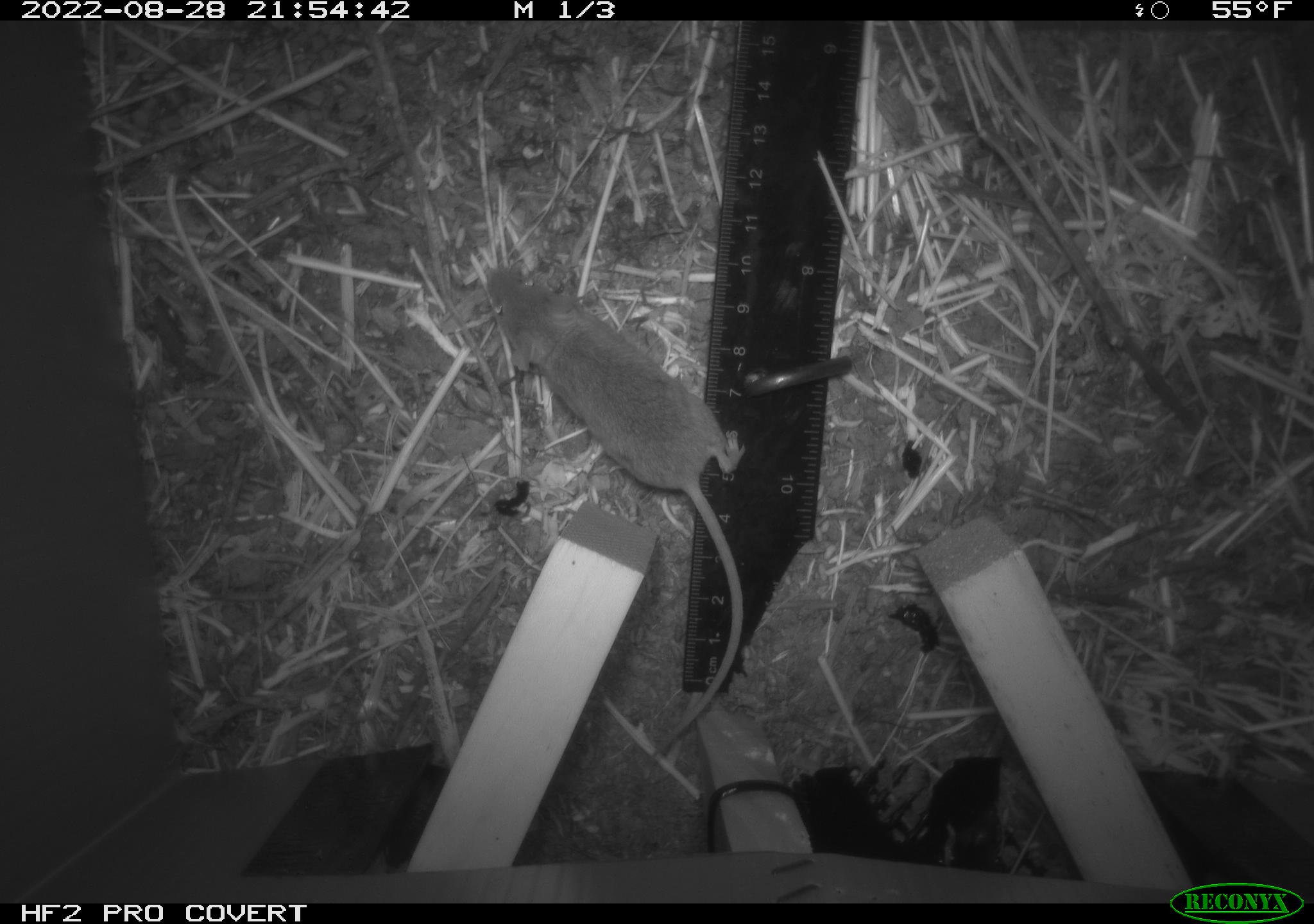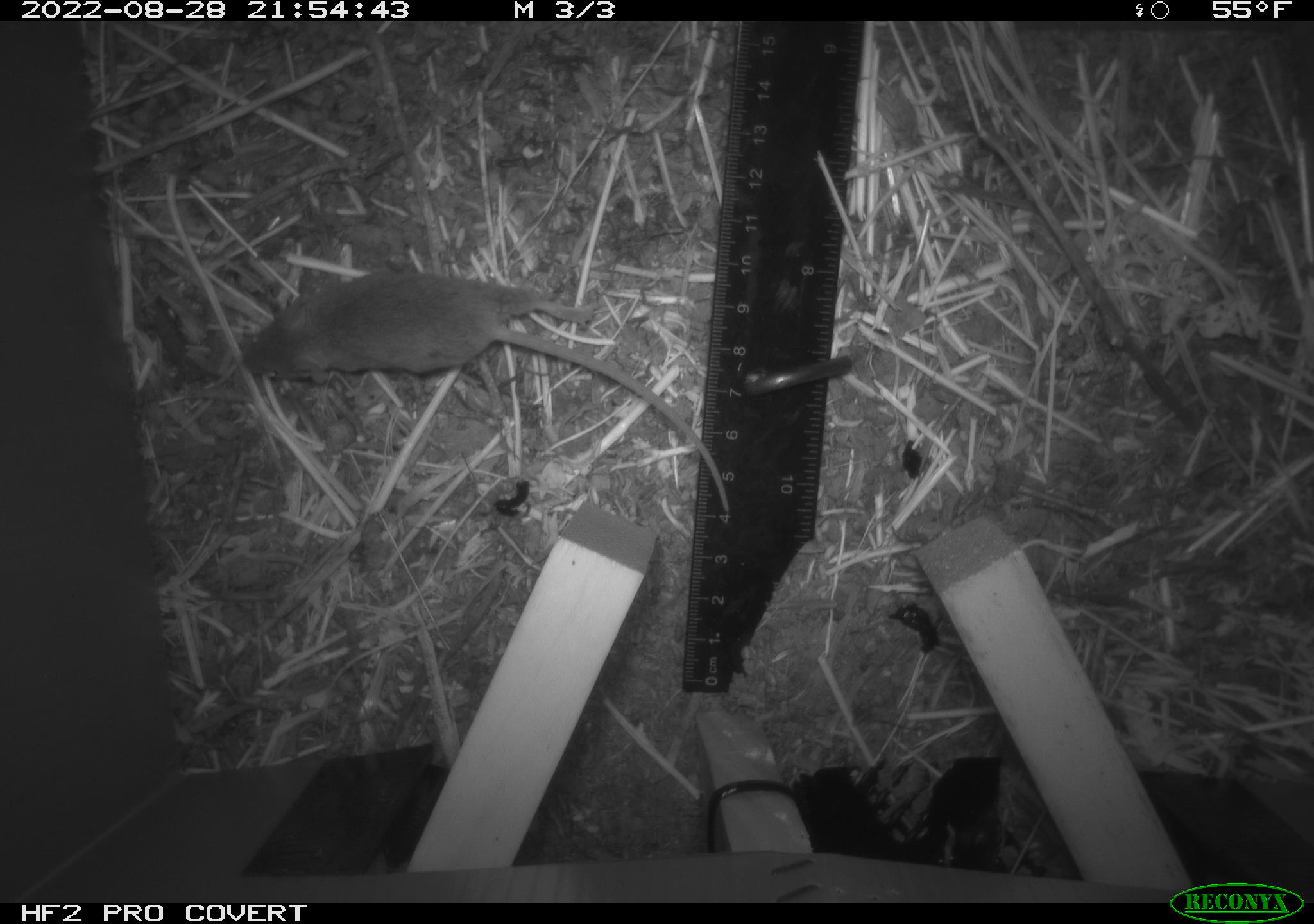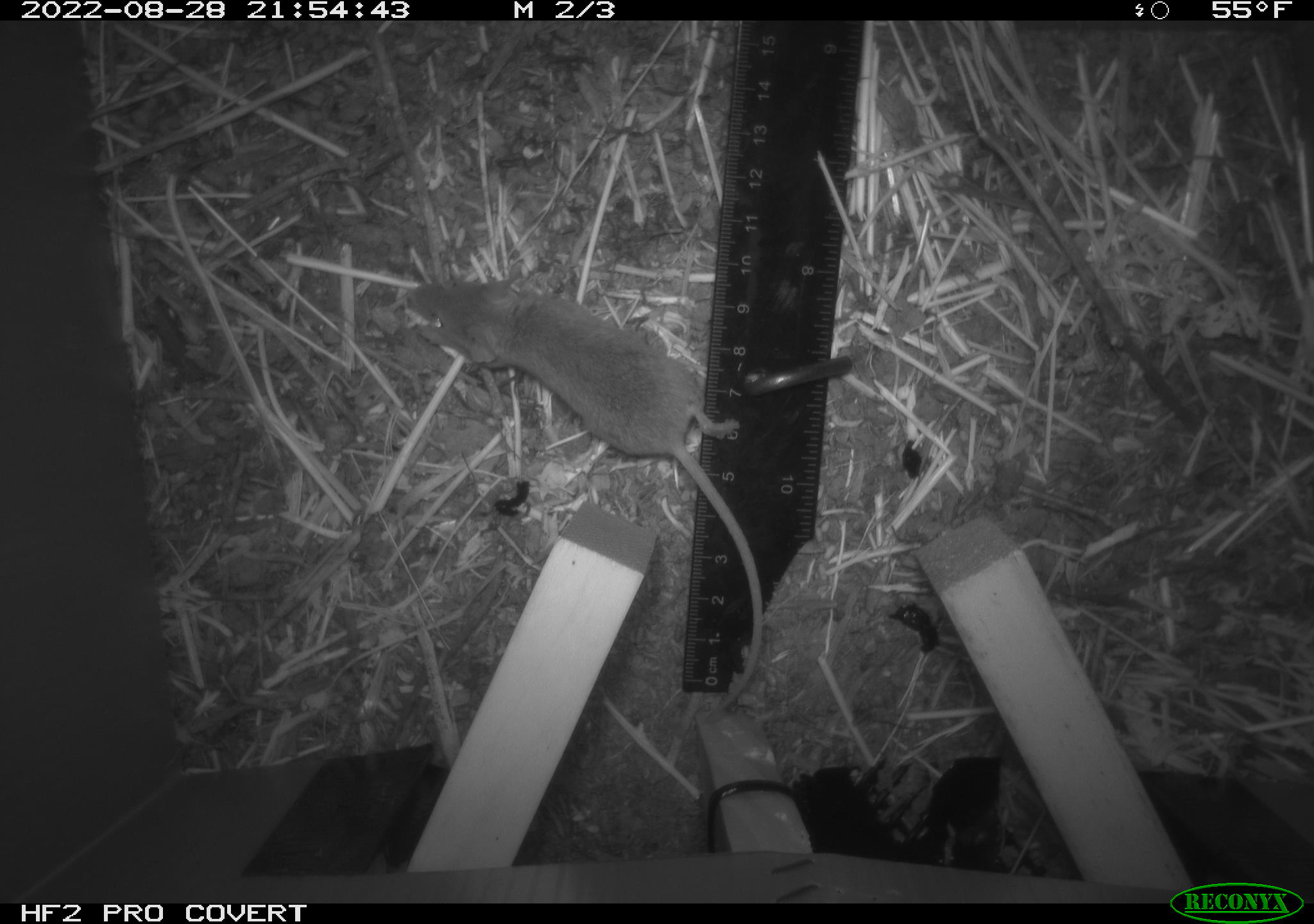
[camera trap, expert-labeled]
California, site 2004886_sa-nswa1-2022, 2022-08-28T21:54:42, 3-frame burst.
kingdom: Animalia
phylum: Chordata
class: Mammalia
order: Rodentia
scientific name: Rodentia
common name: rodent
Rodent (Rodentia).